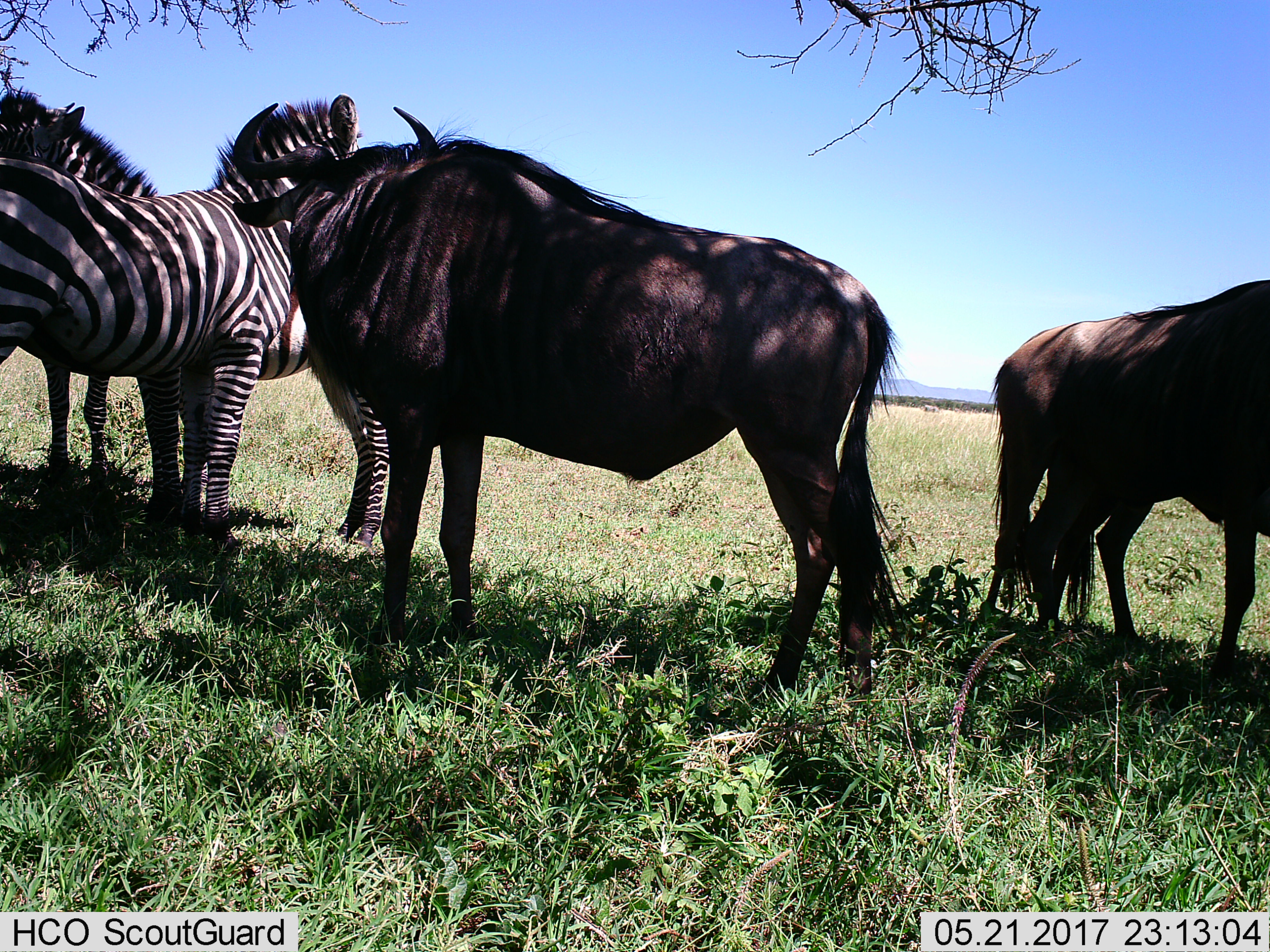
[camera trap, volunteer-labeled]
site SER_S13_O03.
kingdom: Animalia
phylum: Chordata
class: Mammalia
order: Artiodactyla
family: Bovidae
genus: Connochaetes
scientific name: Connochaetes taurinus taurinus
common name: blue wildebeest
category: wildebeestblue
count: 2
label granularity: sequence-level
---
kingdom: Animalia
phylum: Chordata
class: Mammalia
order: Perissodactyla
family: Equidae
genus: Equus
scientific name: Equus quagga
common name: plains zebra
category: zebraplains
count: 2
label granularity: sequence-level